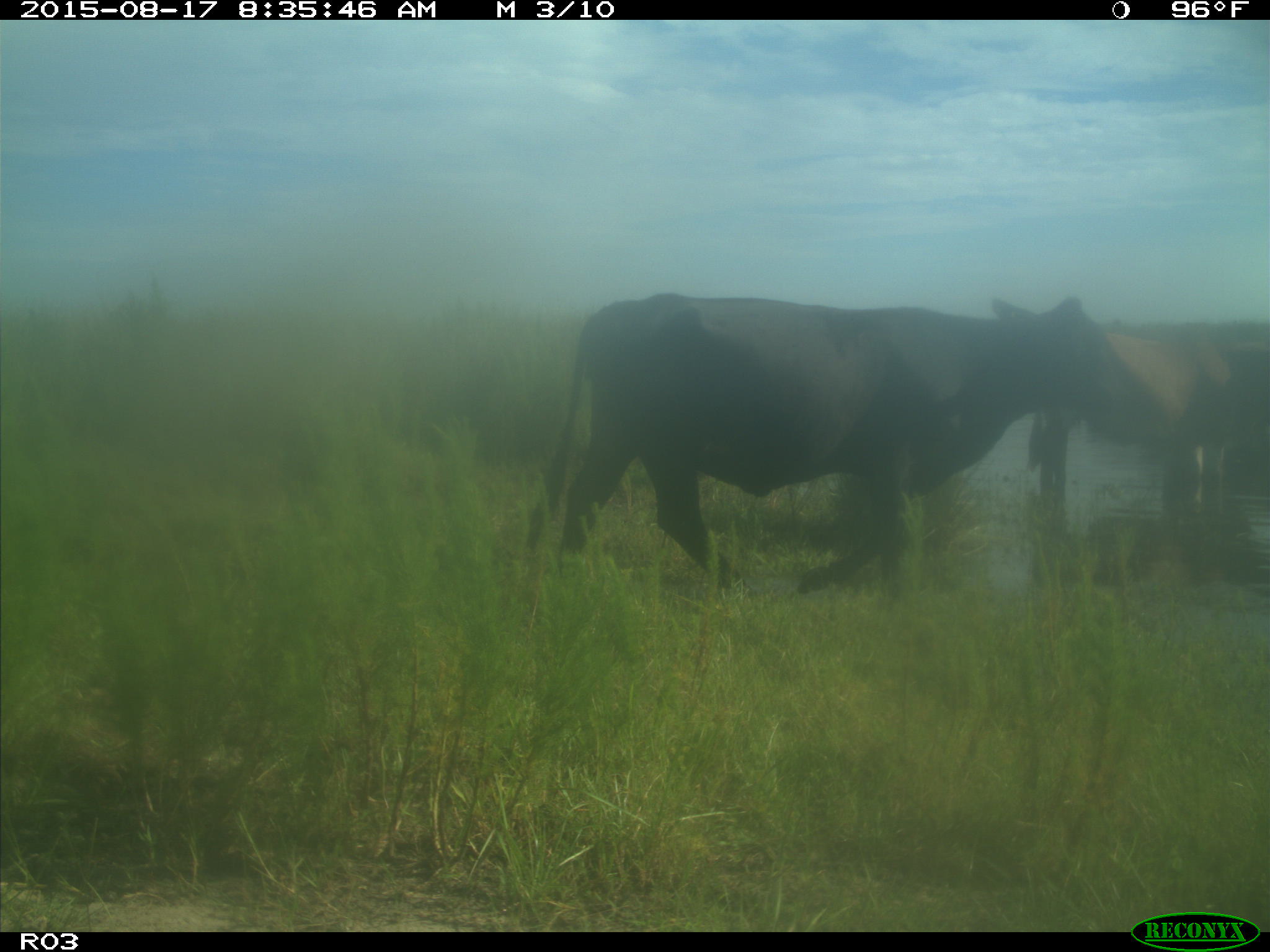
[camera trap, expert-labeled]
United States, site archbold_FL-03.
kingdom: Animalia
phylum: Chordata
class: Mammalia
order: Artiodactyla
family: Bovidae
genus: Bos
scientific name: Bos taurus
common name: domestic cow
Bos taurus (domestic cow).